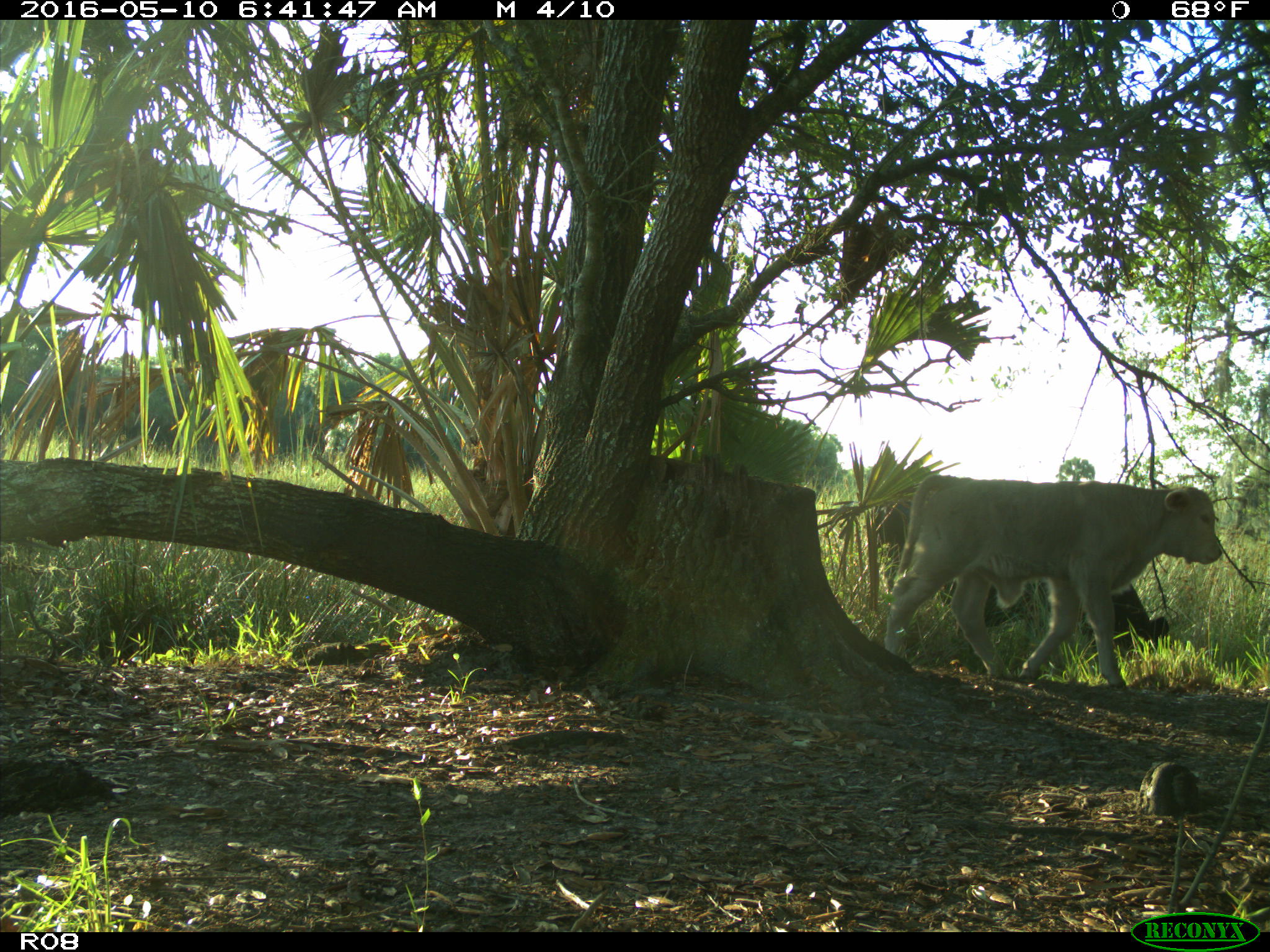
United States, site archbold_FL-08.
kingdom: Animalia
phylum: Chordata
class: Mammalia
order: Artiodactyla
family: Bovidae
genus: Bos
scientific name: Bos taurus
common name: domestic cow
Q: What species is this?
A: Bos taurus (domestic cow).